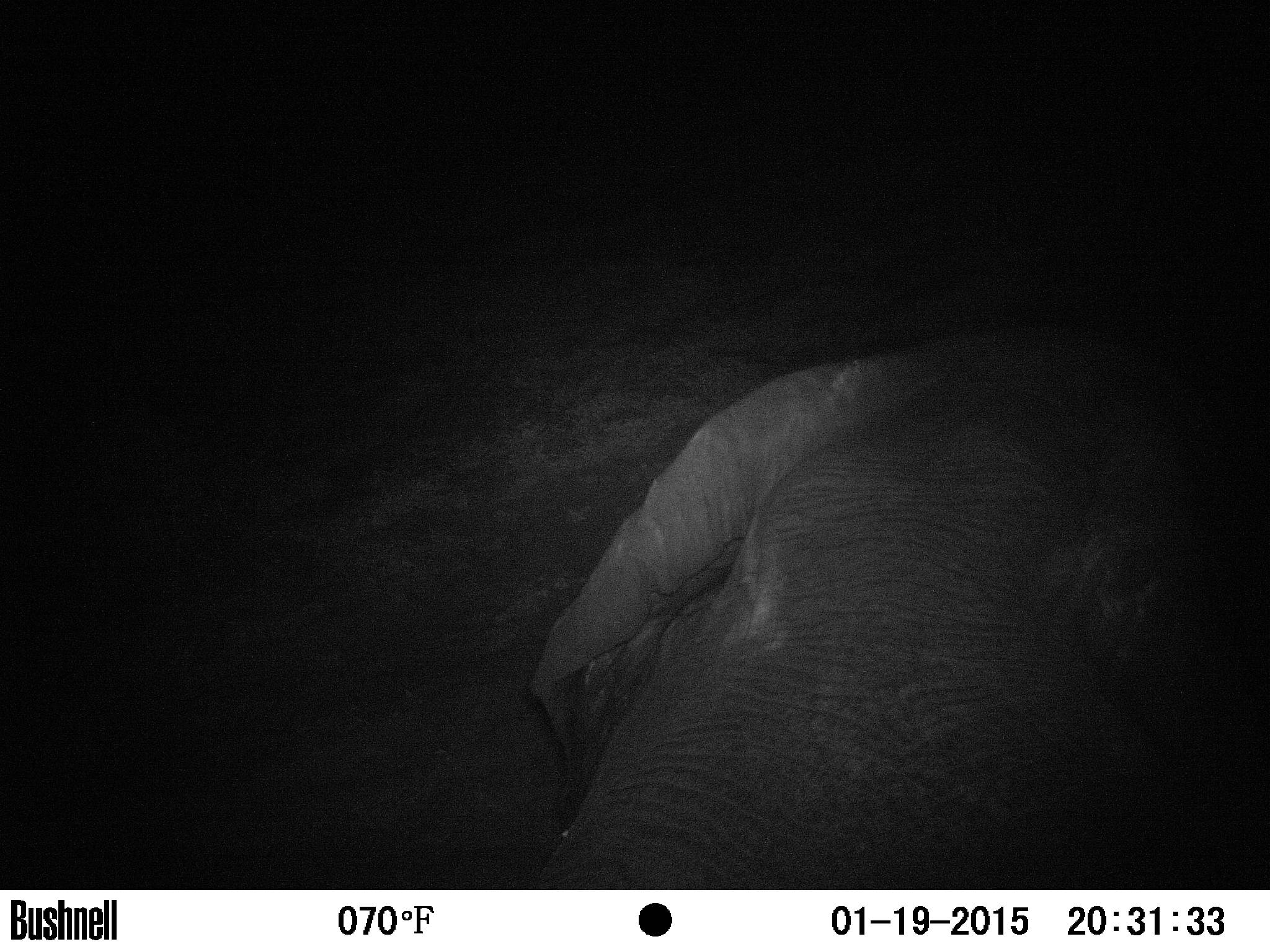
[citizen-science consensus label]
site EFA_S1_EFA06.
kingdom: Animalia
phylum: Chordata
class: Mammalia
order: Proboscidea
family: Elephantidae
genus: Loxodonta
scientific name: Loxodonta africana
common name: african bush elephant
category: elephant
Elephant (african bush elephant) (Loxodonta africana), count 1. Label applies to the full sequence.